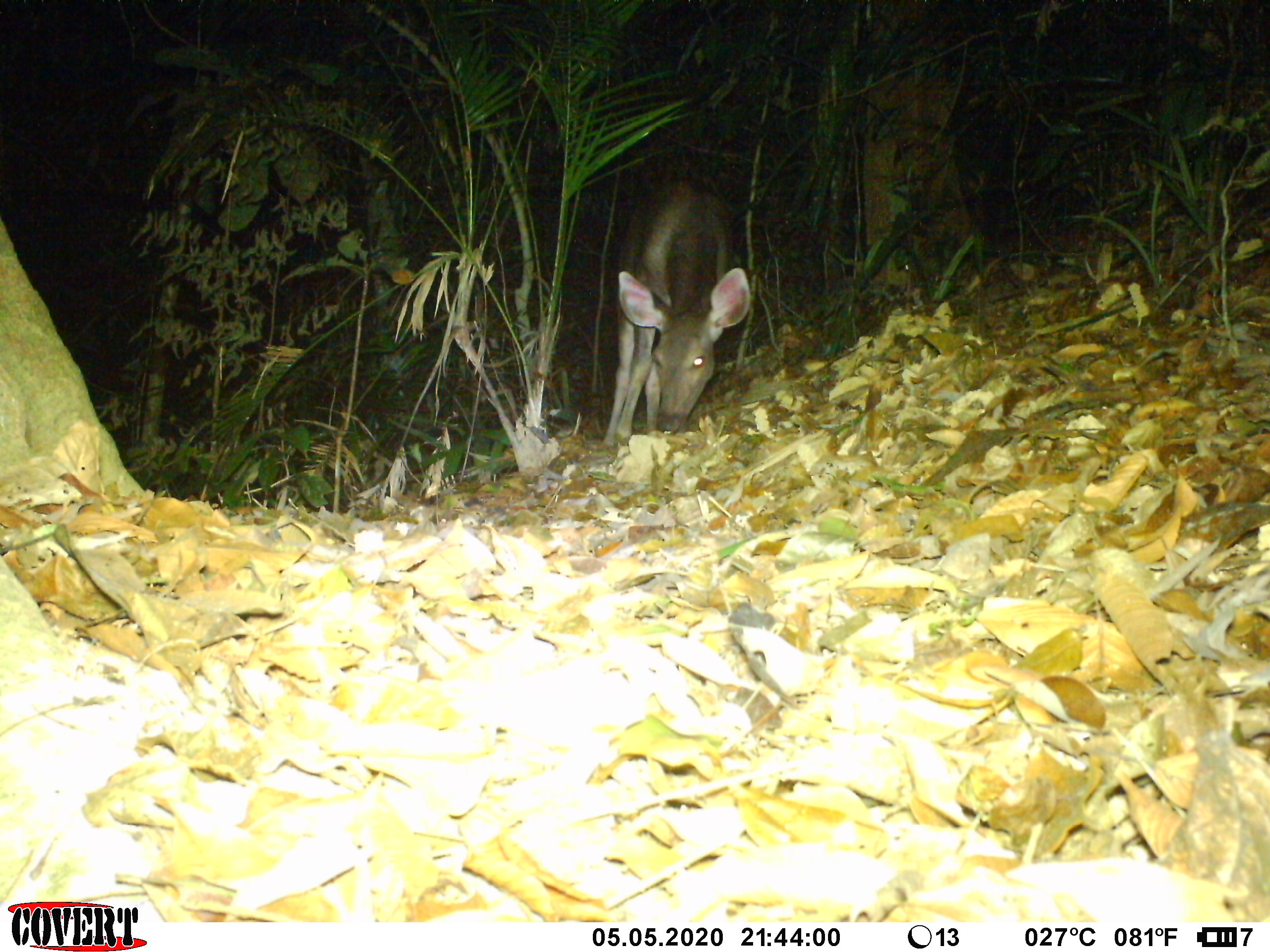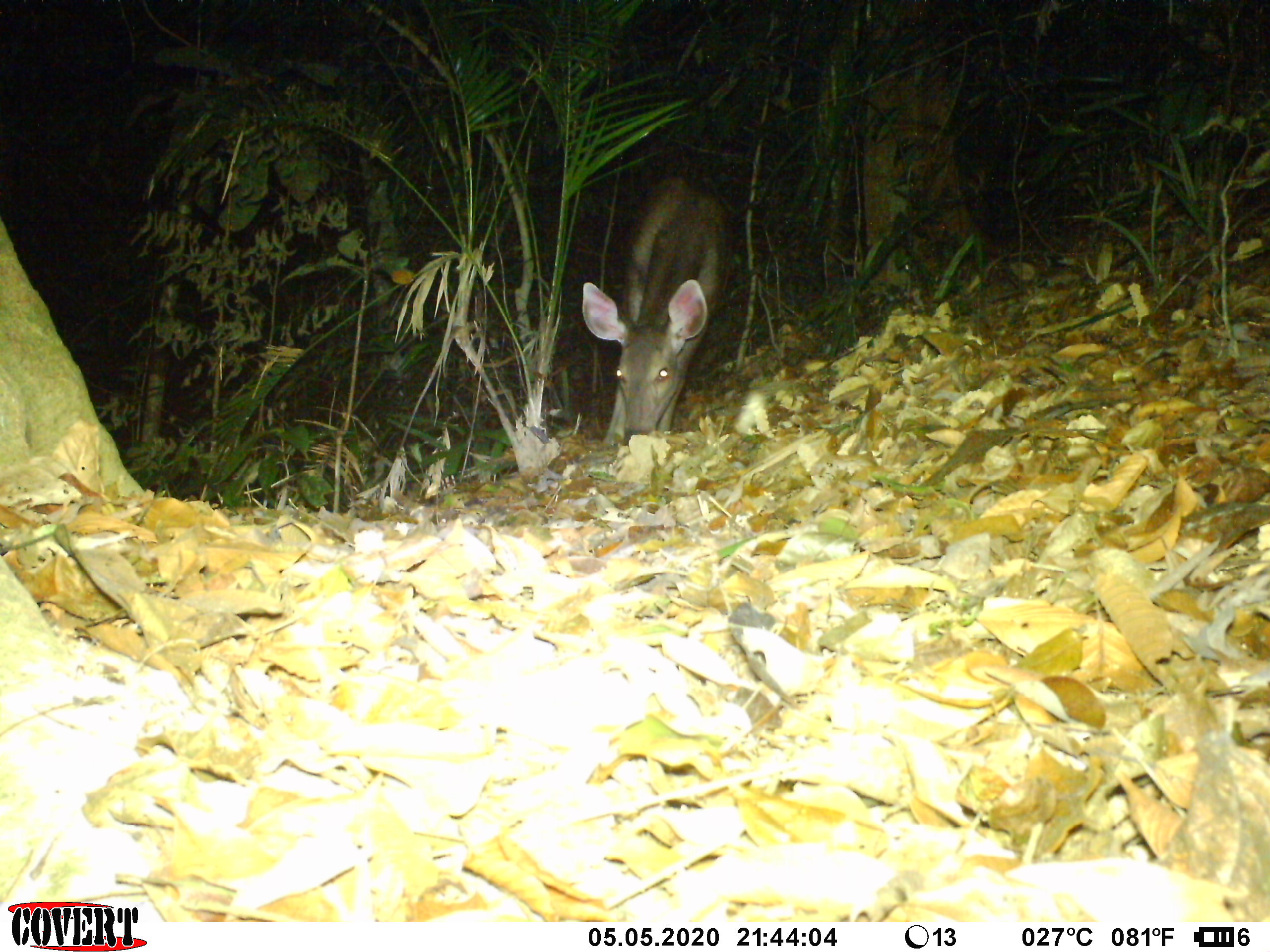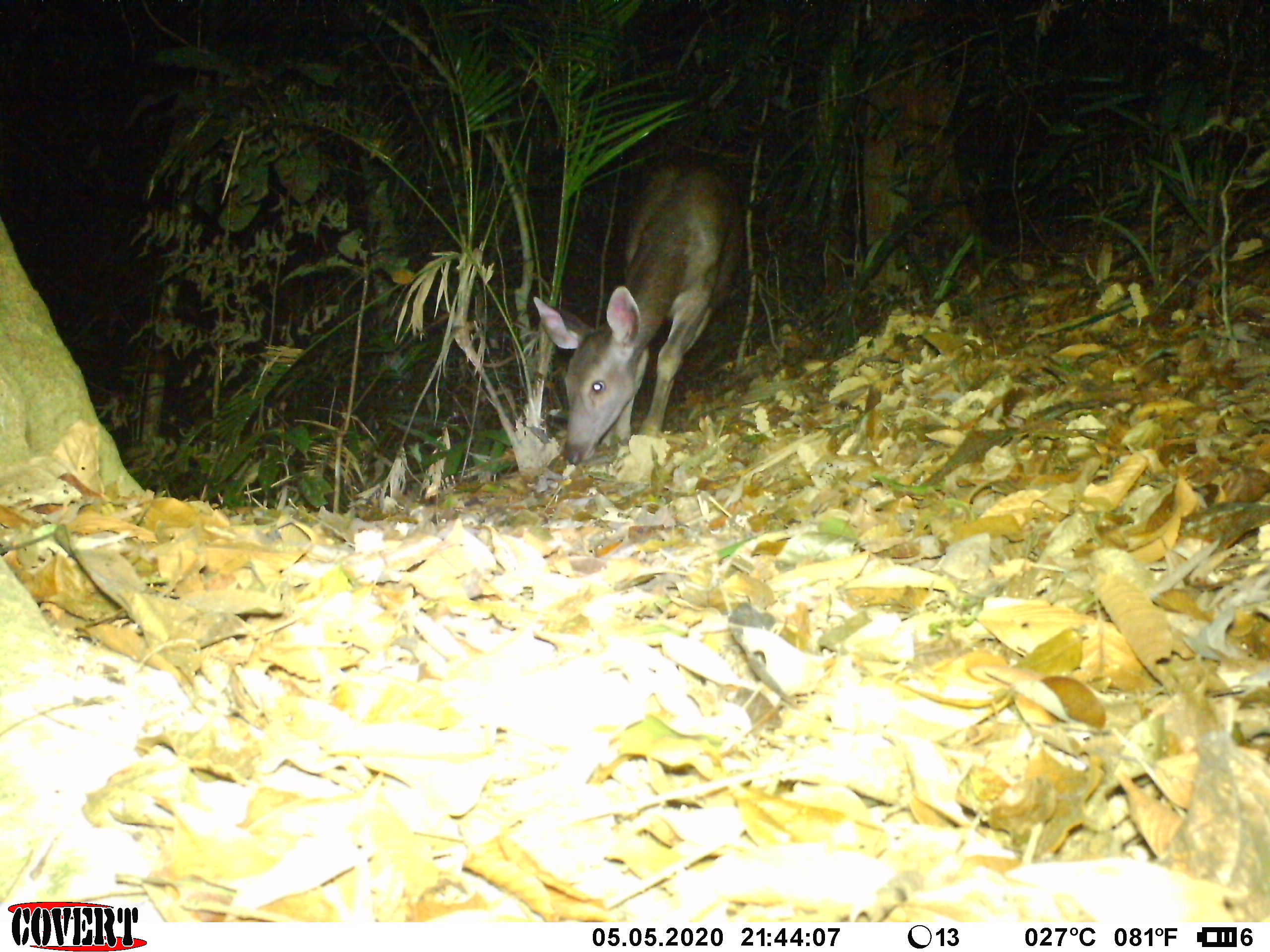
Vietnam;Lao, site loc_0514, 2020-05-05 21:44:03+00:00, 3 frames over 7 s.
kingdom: Animalia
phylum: Chordata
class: Mammalia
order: Artiodactyla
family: Cervidae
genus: Rusa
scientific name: Rusa unicolor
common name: sambar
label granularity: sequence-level